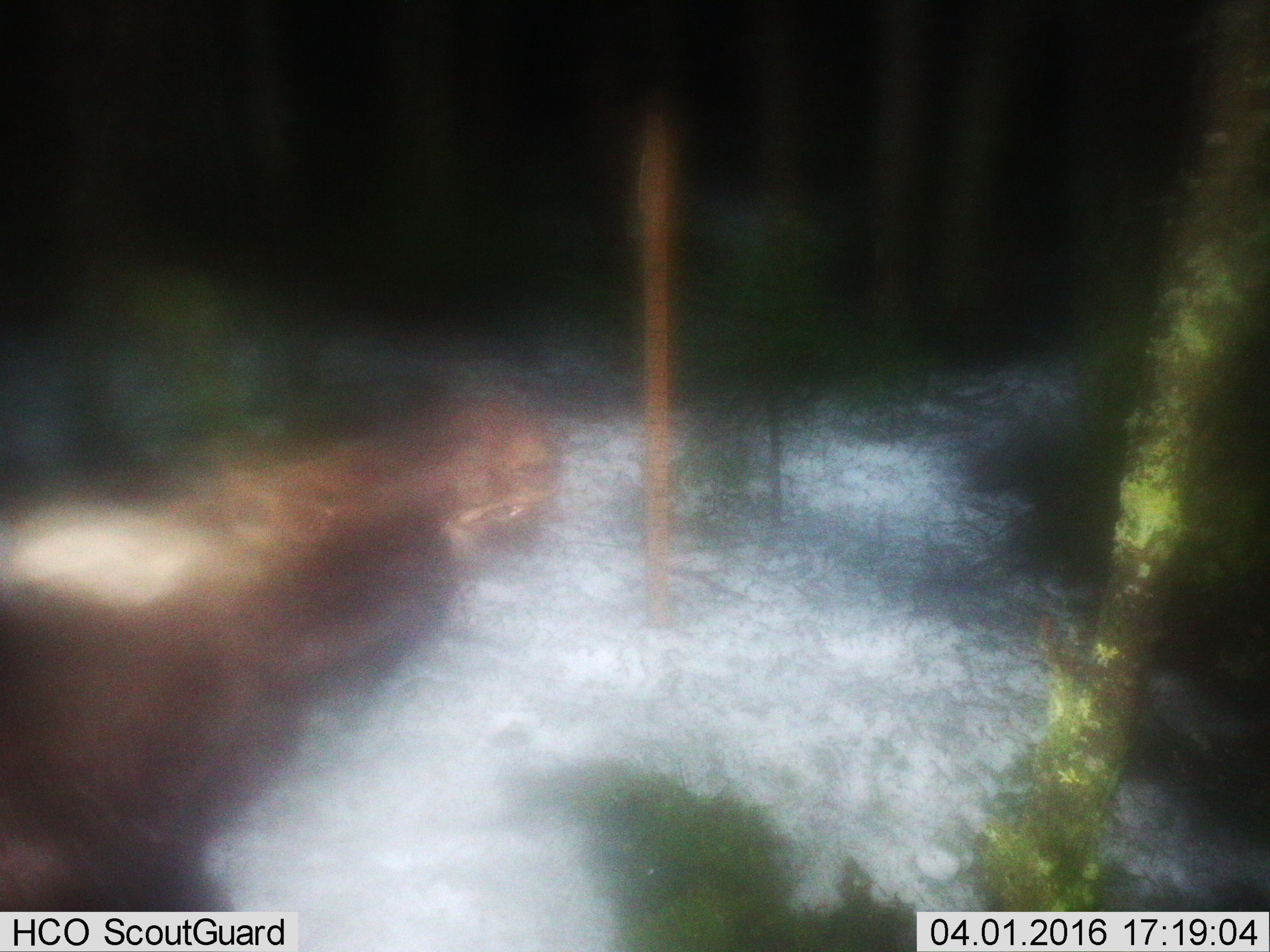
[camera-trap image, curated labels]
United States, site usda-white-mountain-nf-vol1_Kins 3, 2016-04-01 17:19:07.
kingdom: Animalia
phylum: Chordata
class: Mammalia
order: Artiodactyla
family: Cervidae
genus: Alces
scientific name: Alces alces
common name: moose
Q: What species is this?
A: Moose (Alces alces).